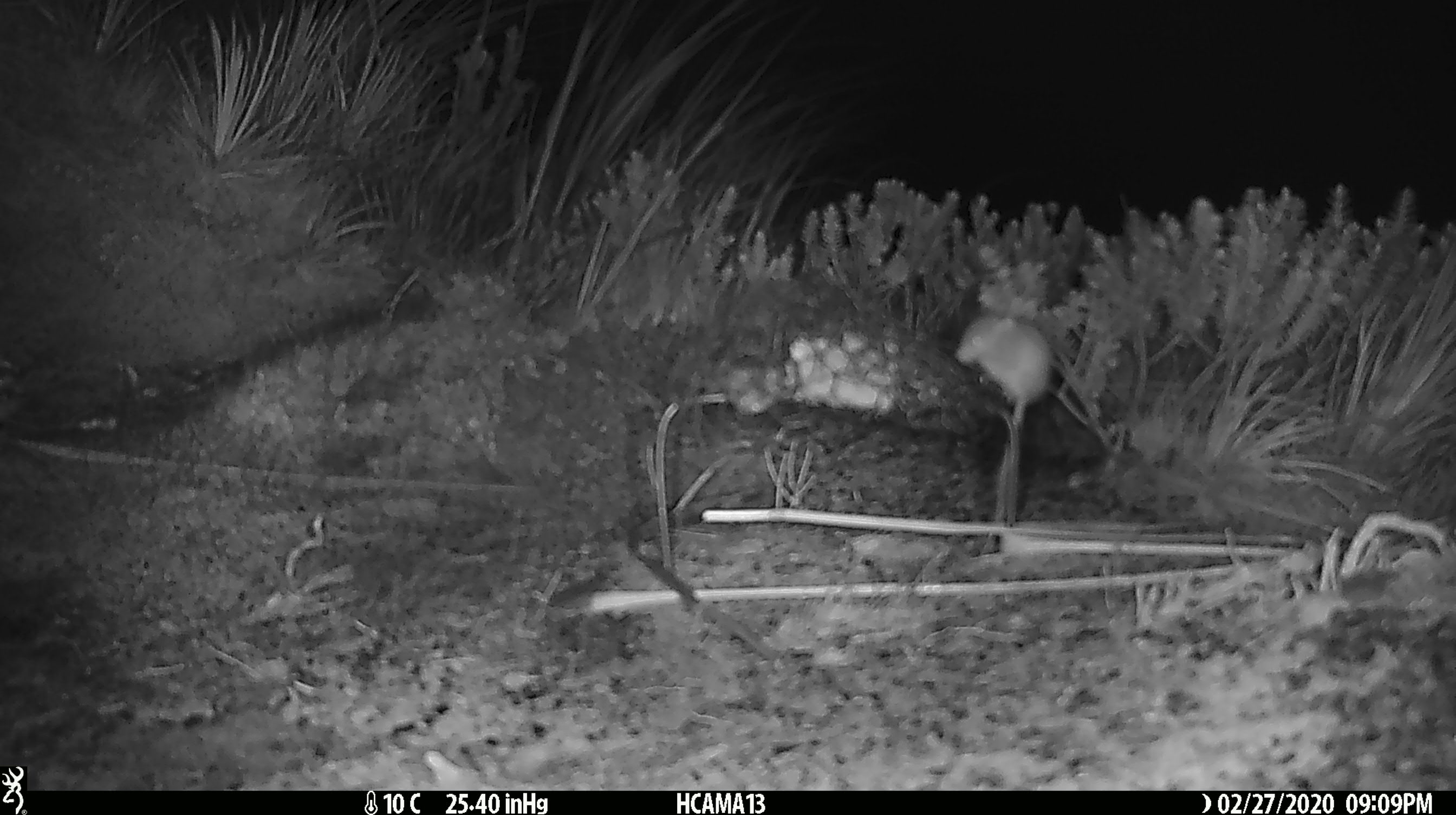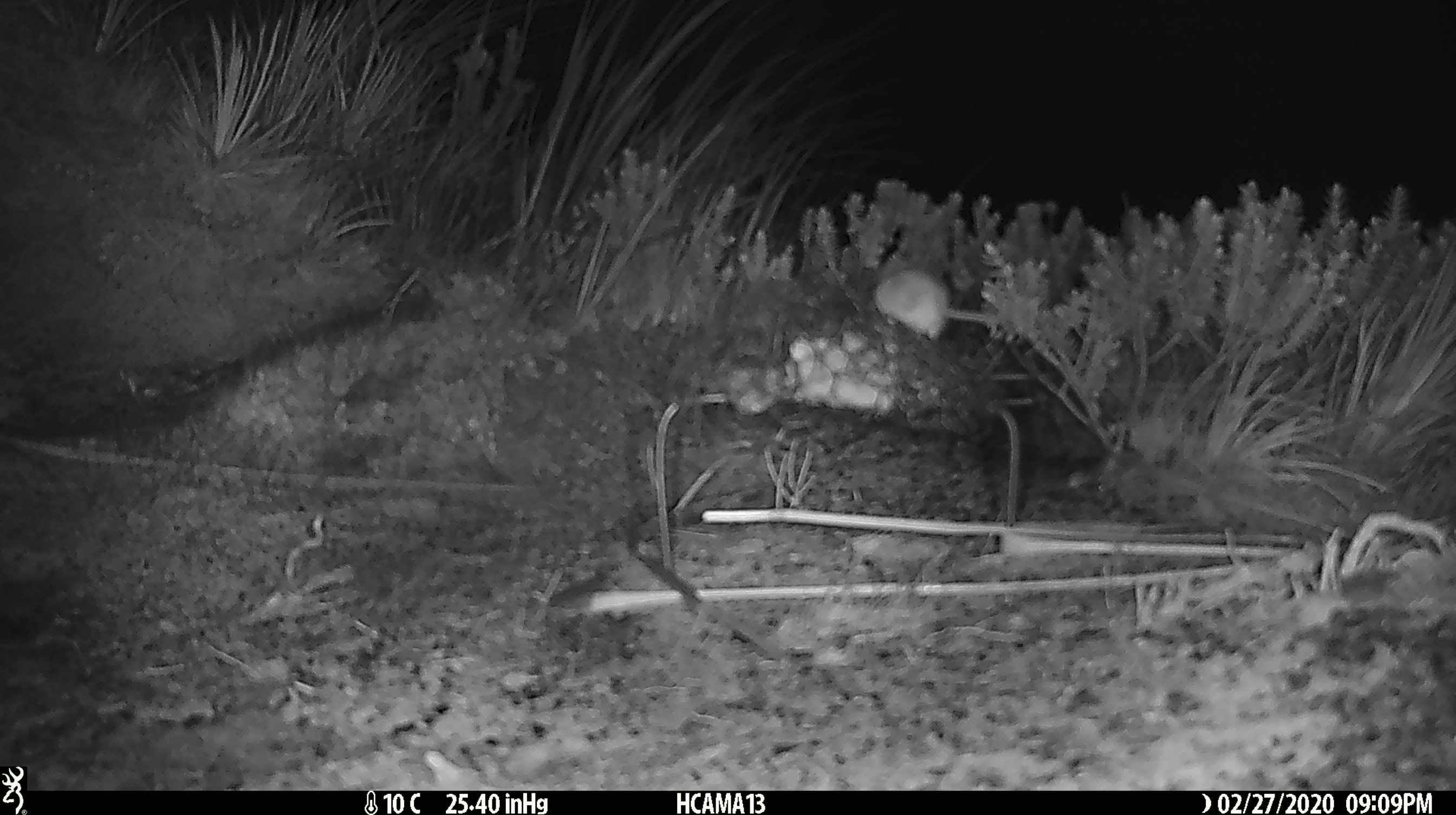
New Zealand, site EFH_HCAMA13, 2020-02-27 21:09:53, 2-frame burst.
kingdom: Animalia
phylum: Chordata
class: Mammalia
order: Rodentia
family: Muridae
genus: Mus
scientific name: Mus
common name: mouse